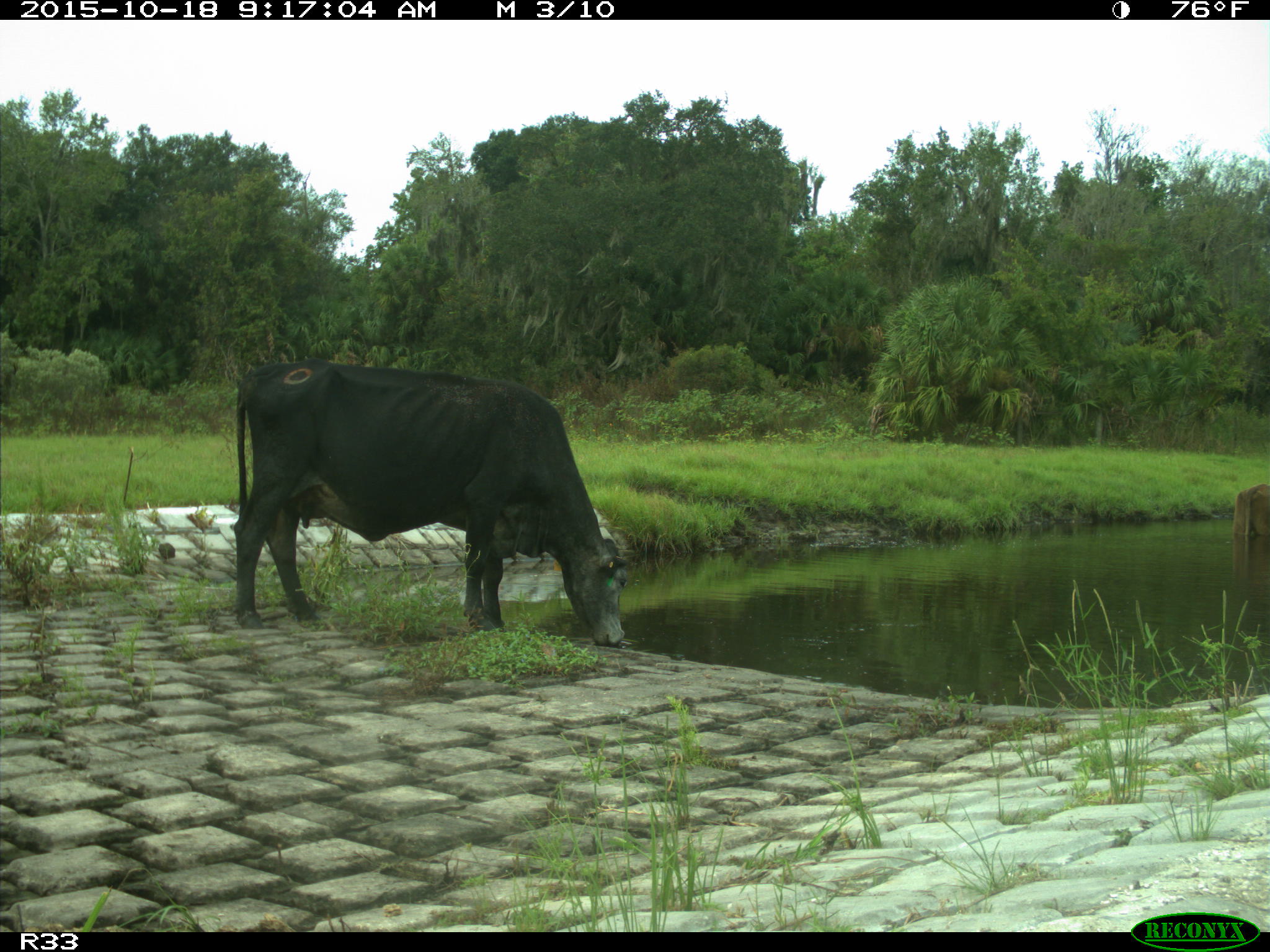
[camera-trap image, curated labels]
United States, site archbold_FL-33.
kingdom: Animalia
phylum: Chordata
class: Mammalia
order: Artiodactyla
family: Bovidae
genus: Bos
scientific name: Bos taurus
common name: domestic cow